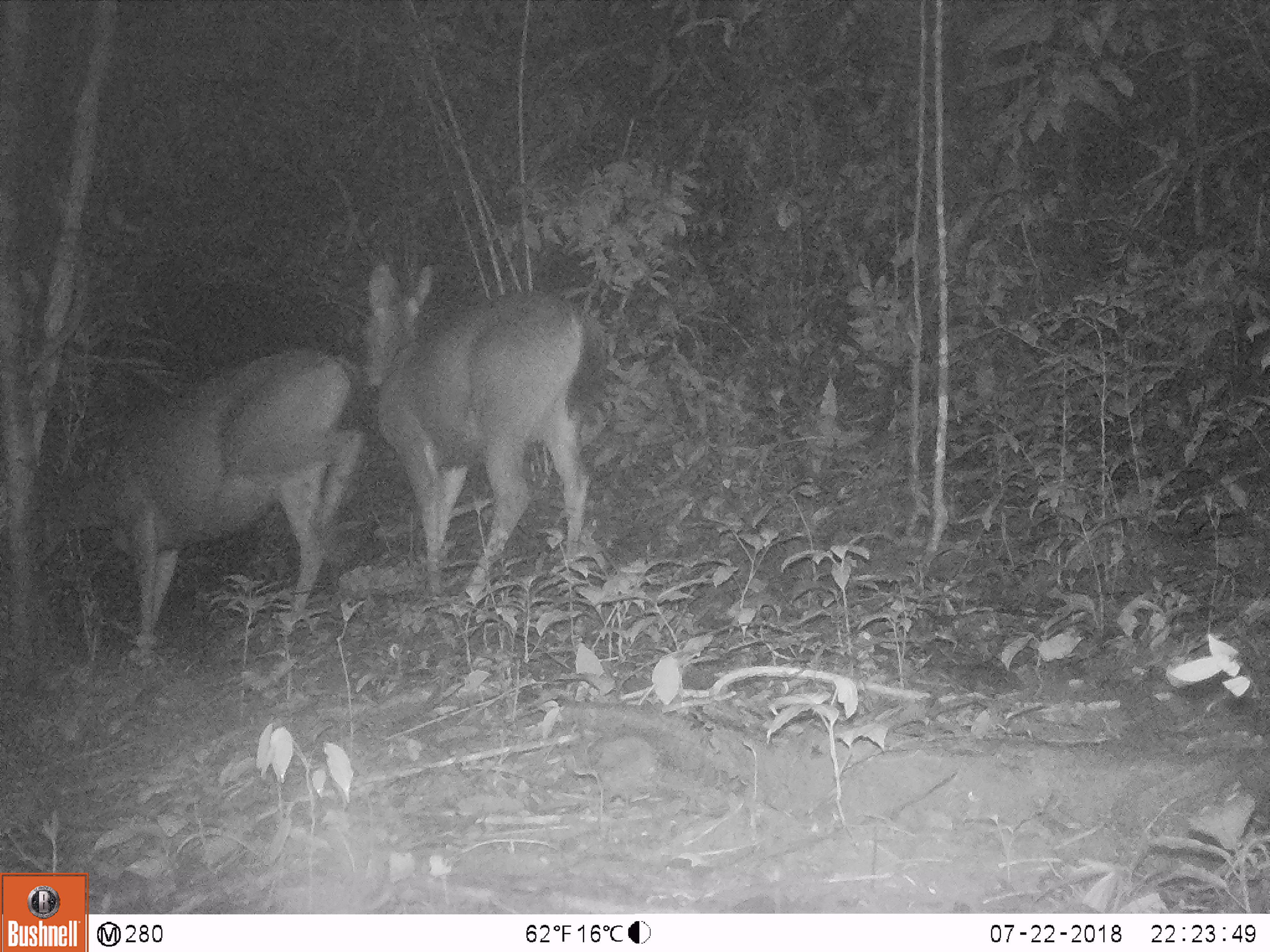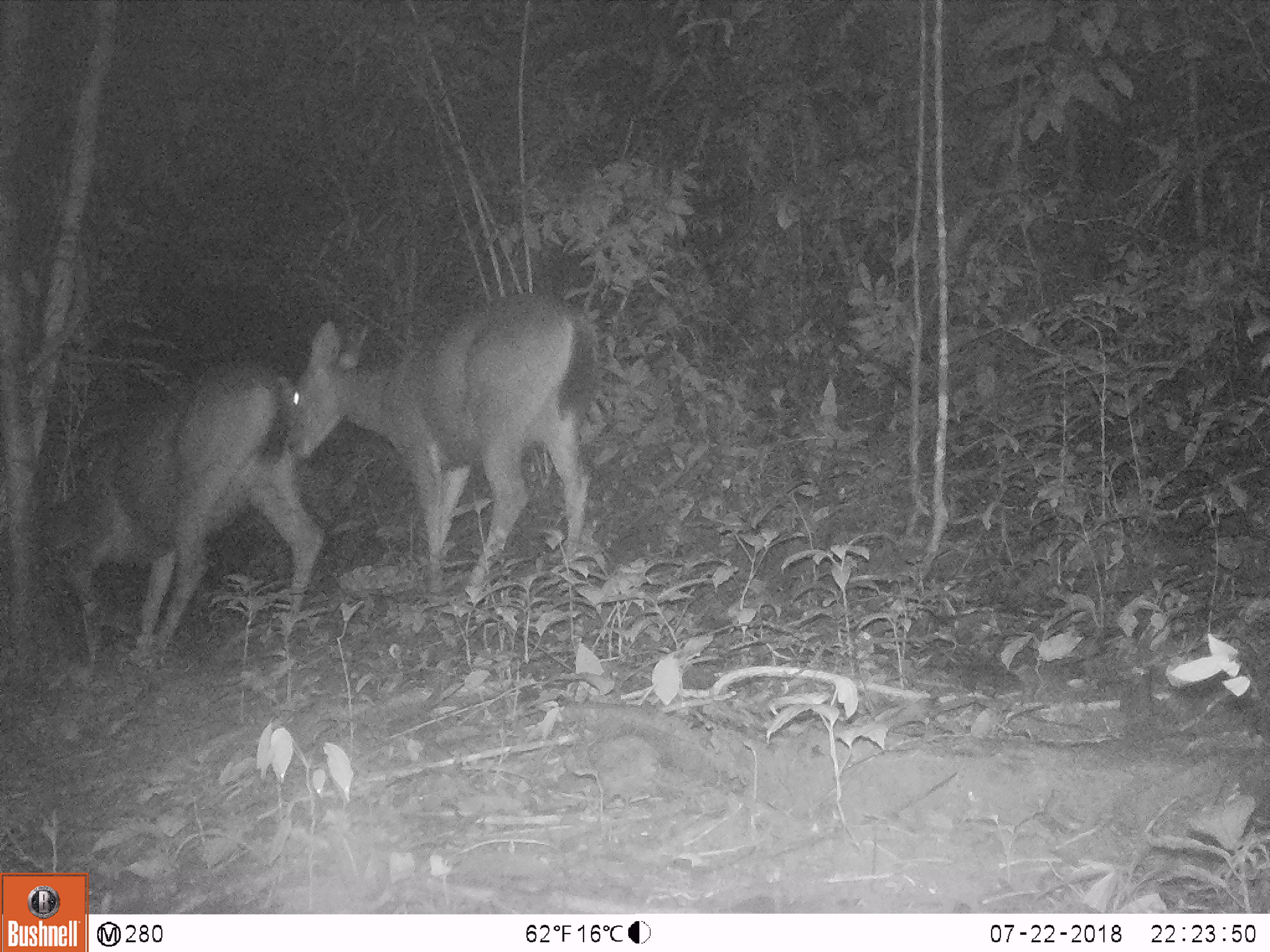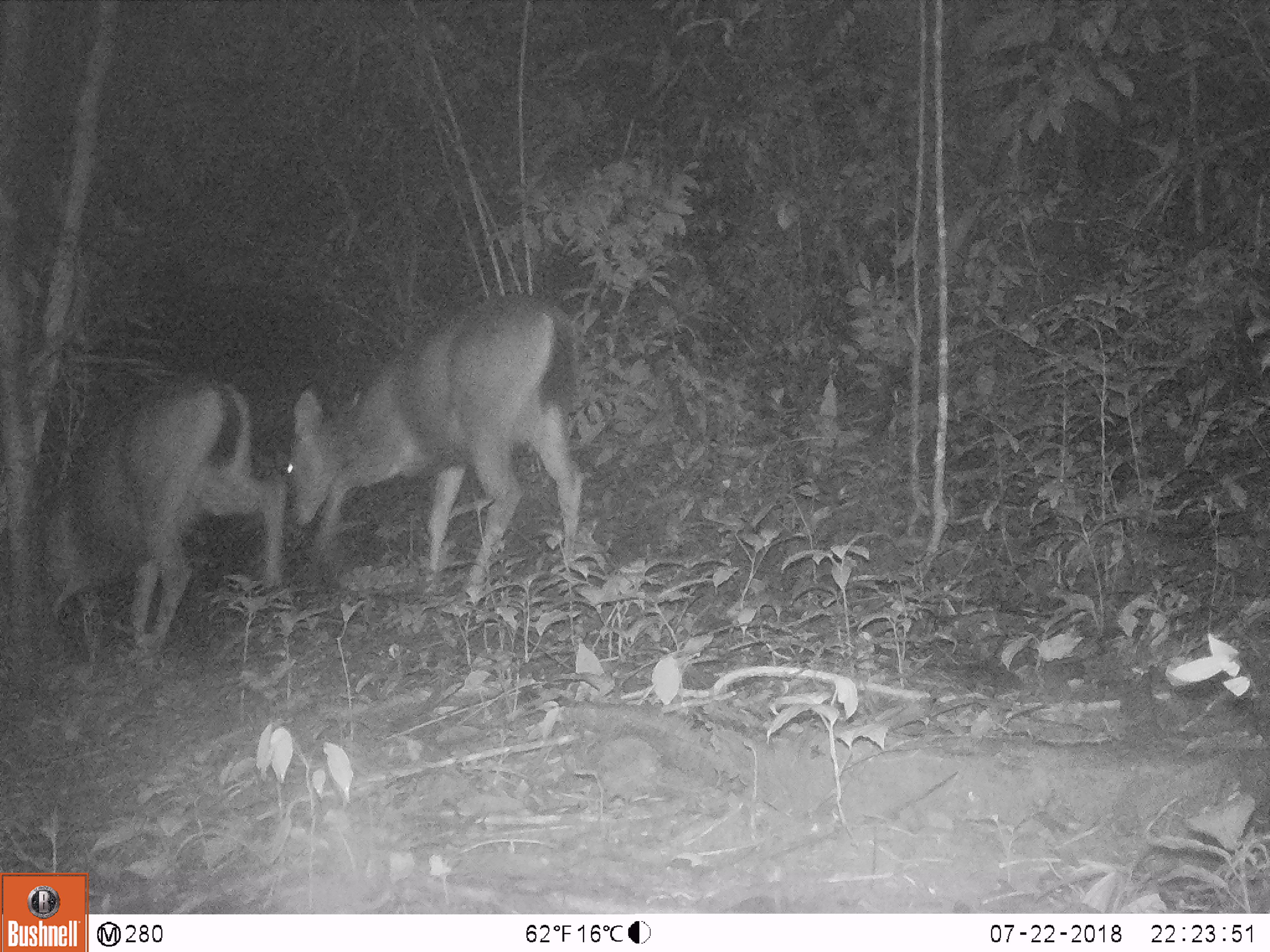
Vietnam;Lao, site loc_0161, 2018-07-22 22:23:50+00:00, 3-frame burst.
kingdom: Animalia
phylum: Chordata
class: Mammalia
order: Artiodactyla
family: Cervidae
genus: Rusa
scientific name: Rusa unicolor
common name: sambar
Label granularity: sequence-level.